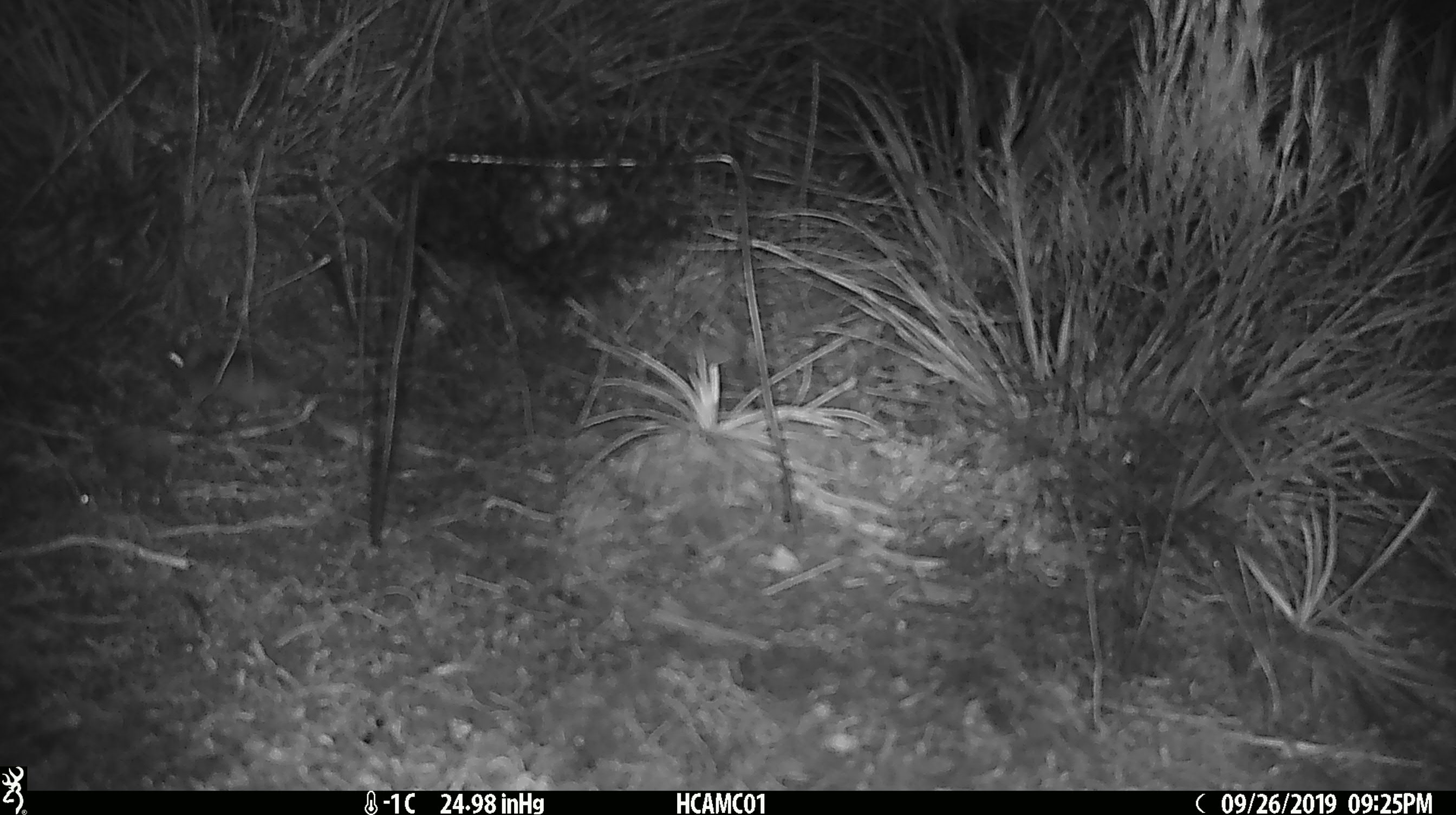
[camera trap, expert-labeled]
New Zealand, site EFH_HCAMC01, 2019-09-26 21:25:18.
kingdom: Animalia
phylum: Chordata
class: Mammalia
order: Rodentia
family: Muridae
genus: Mus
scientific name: Mus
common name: mouse